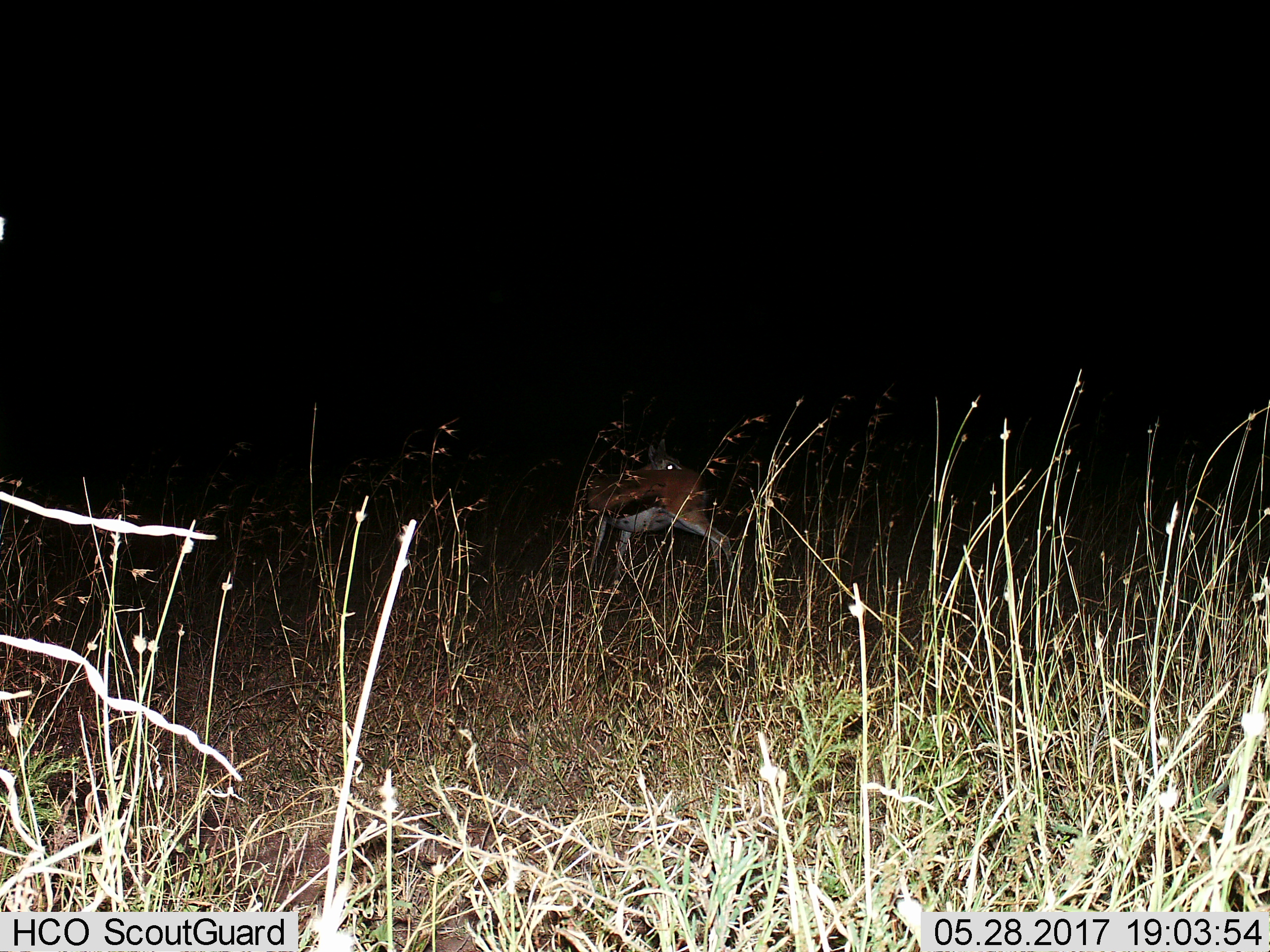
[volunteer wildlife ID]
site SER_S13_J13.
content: unidentified animal